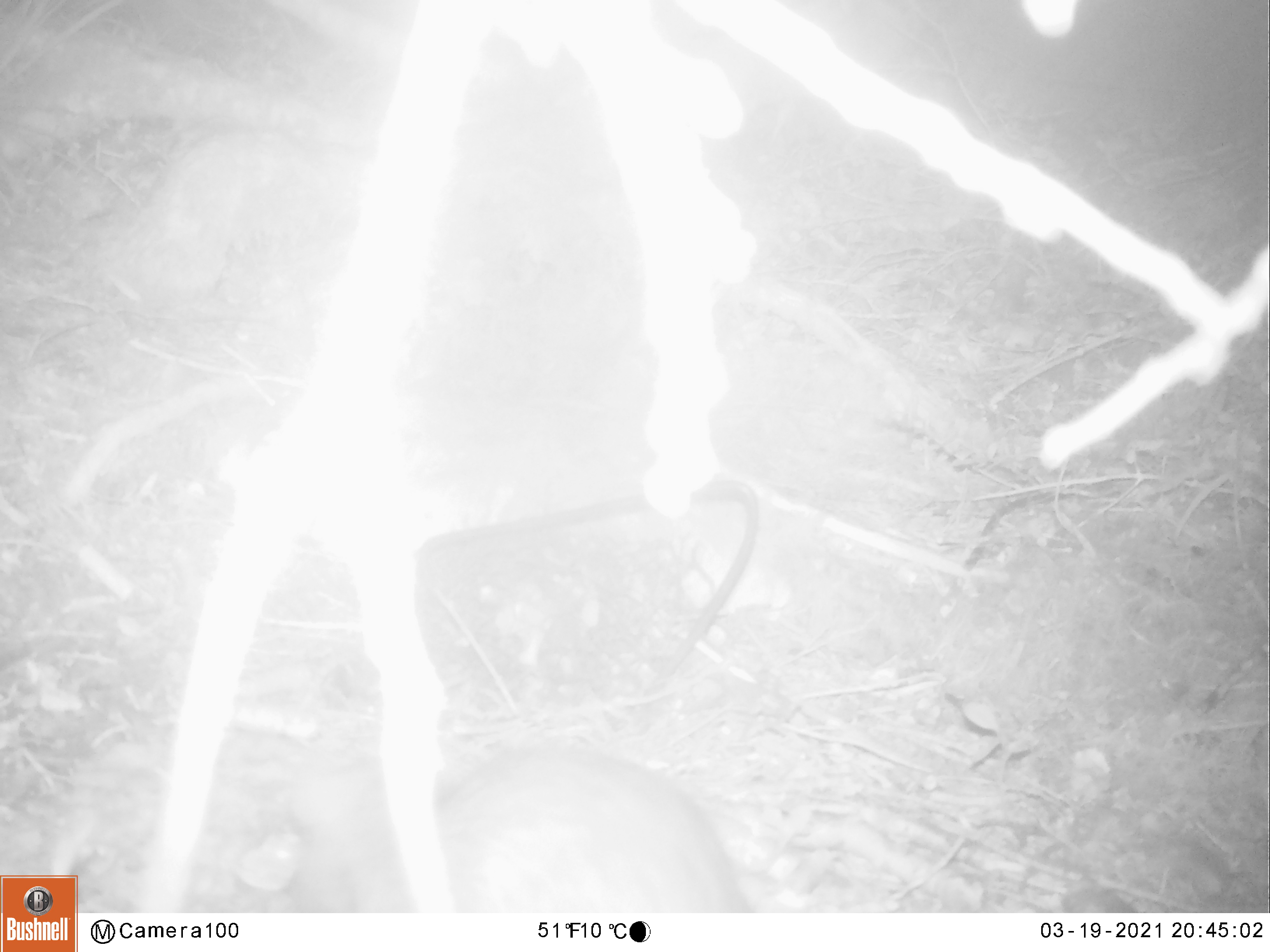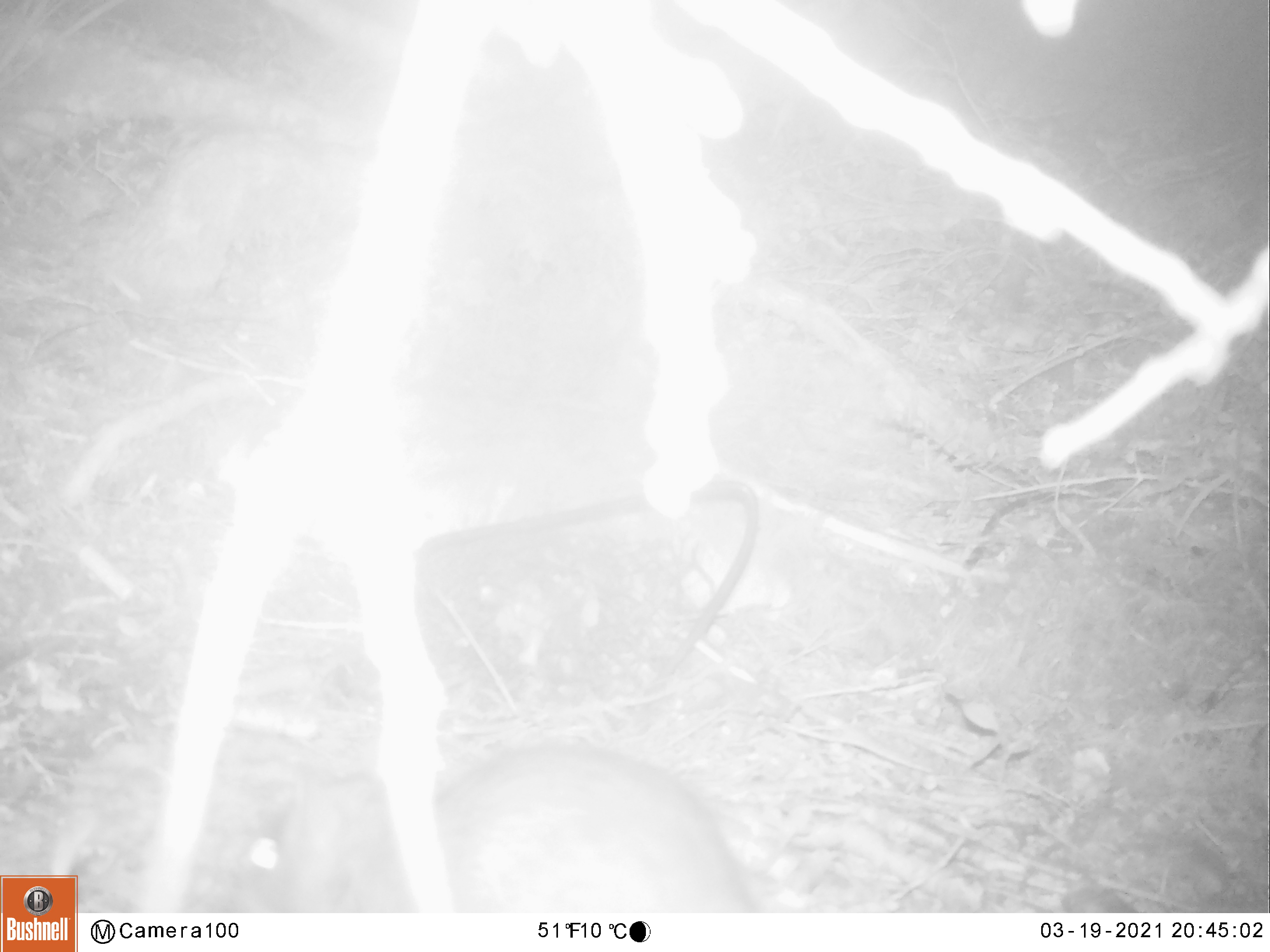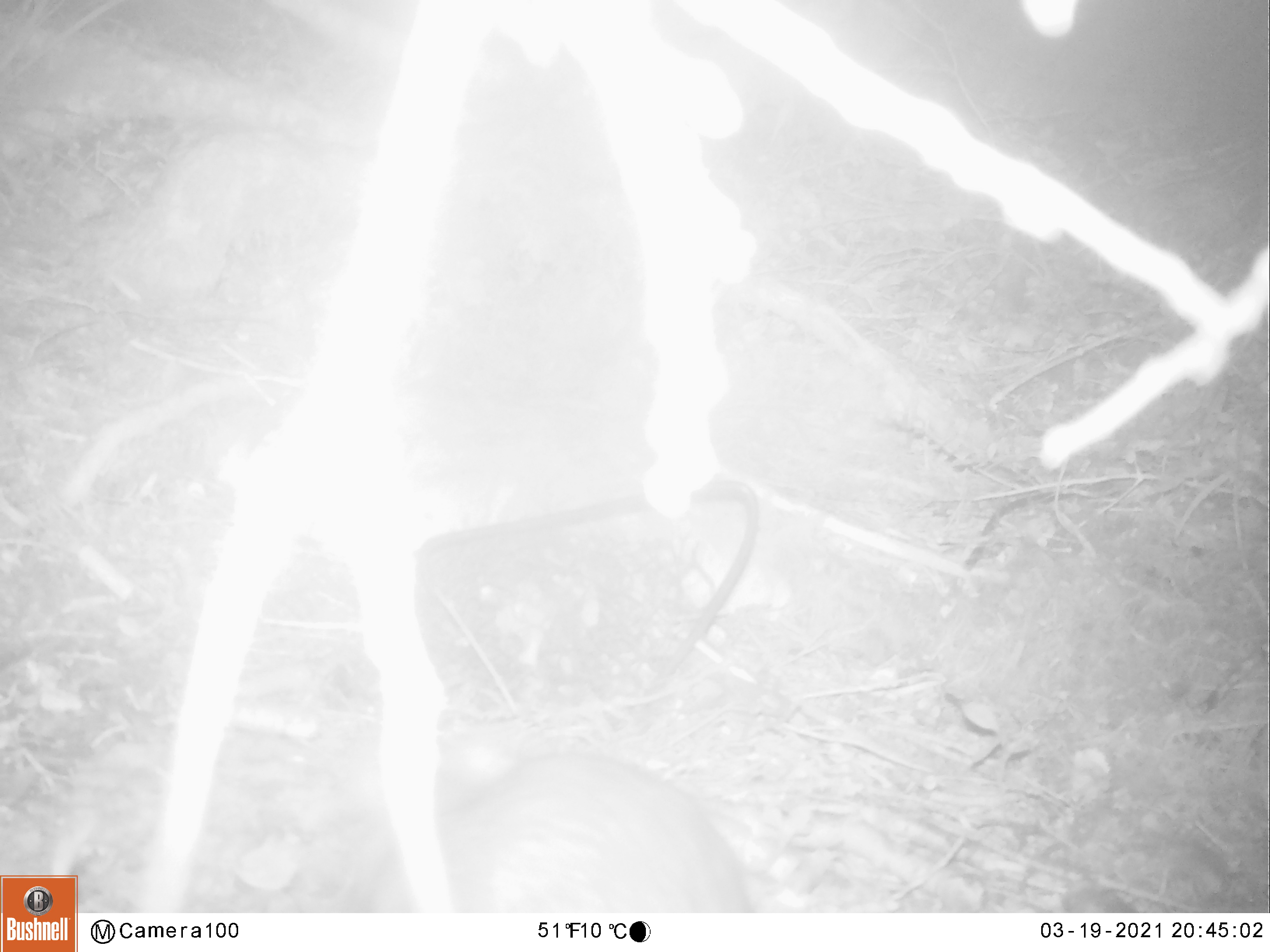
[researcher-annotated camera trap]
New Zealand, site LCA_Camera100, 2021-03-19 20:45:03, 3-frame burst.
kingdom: Animalia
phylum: Chordata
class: Mammalia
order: Rodentia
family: Muridae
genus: Rattus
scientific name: Rattus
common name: rat